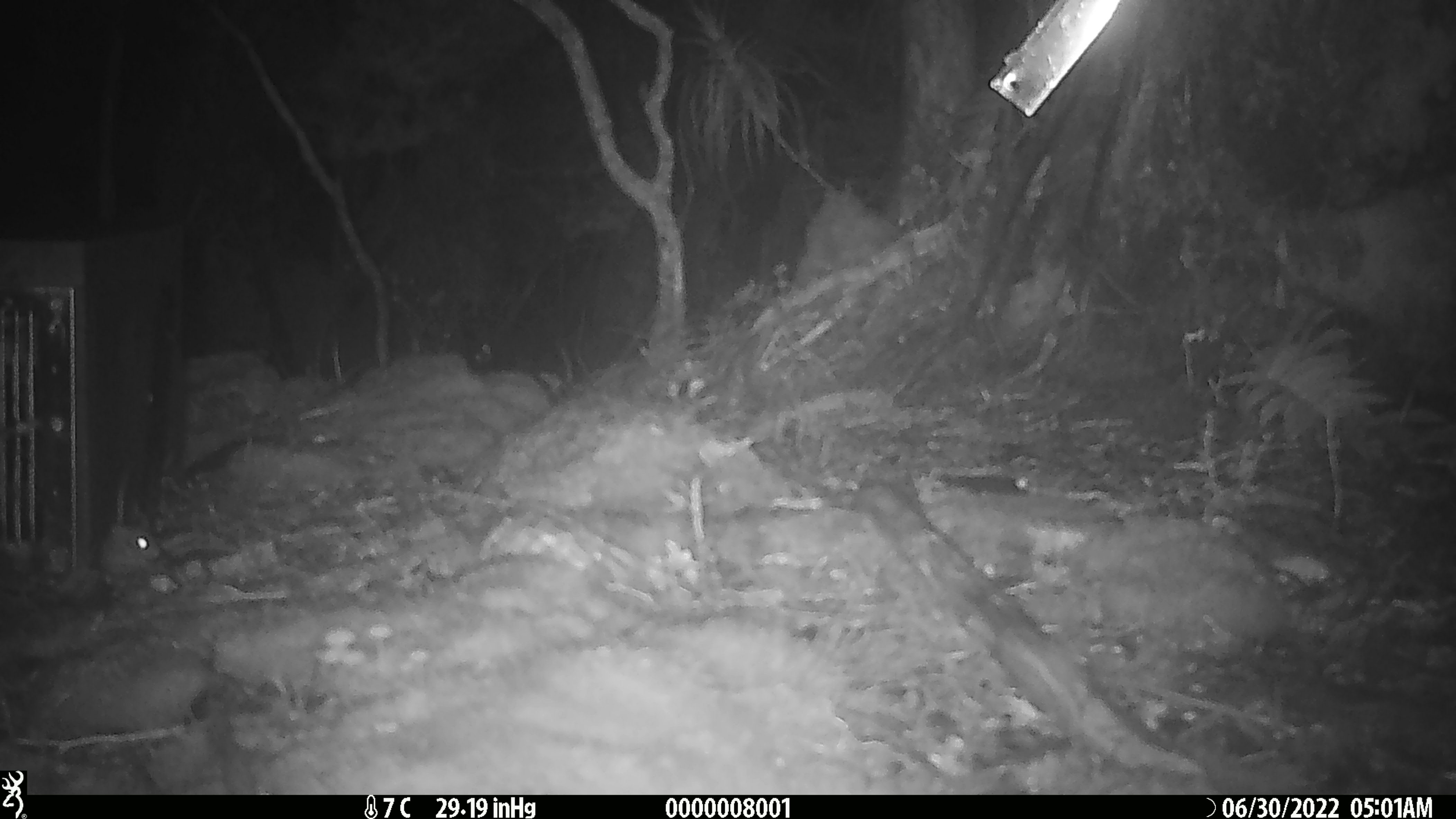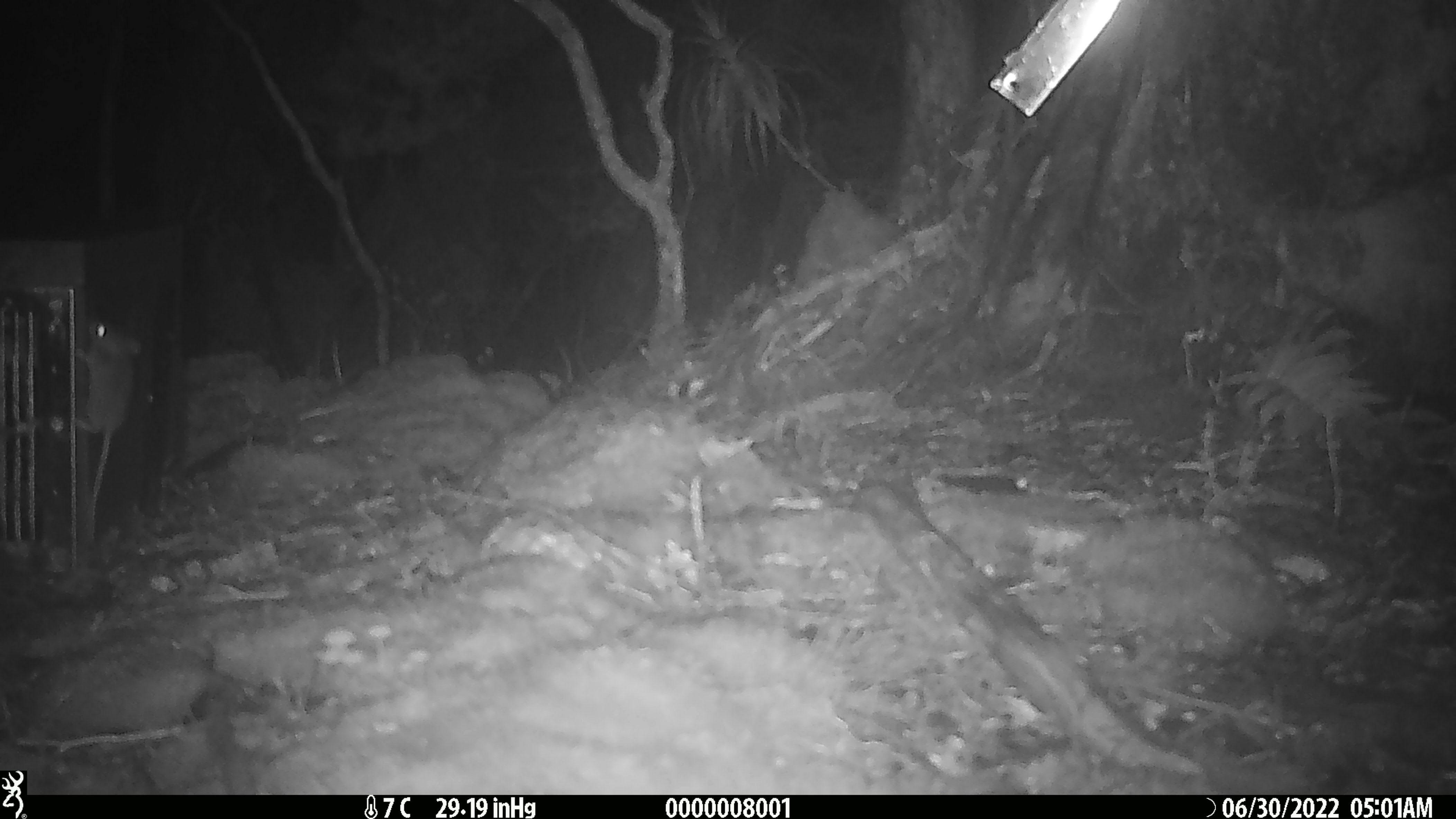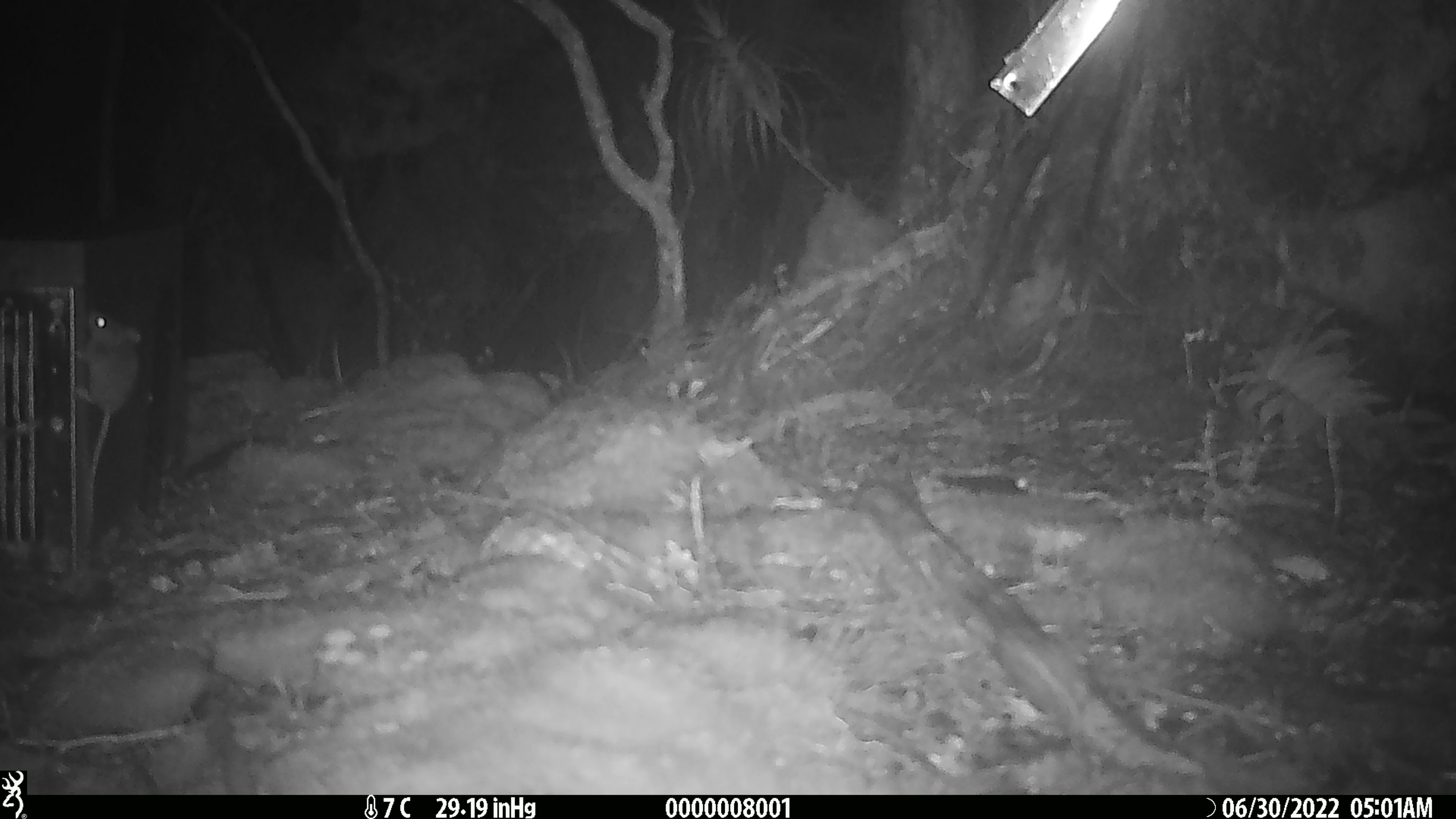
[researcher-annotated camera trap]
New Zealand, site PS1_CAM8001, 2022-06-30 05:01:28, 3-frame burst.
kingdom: Animalia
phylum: Chordata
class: Mammalia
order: Rodentia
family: Muridae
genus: Mus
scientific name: Mus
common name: mouse